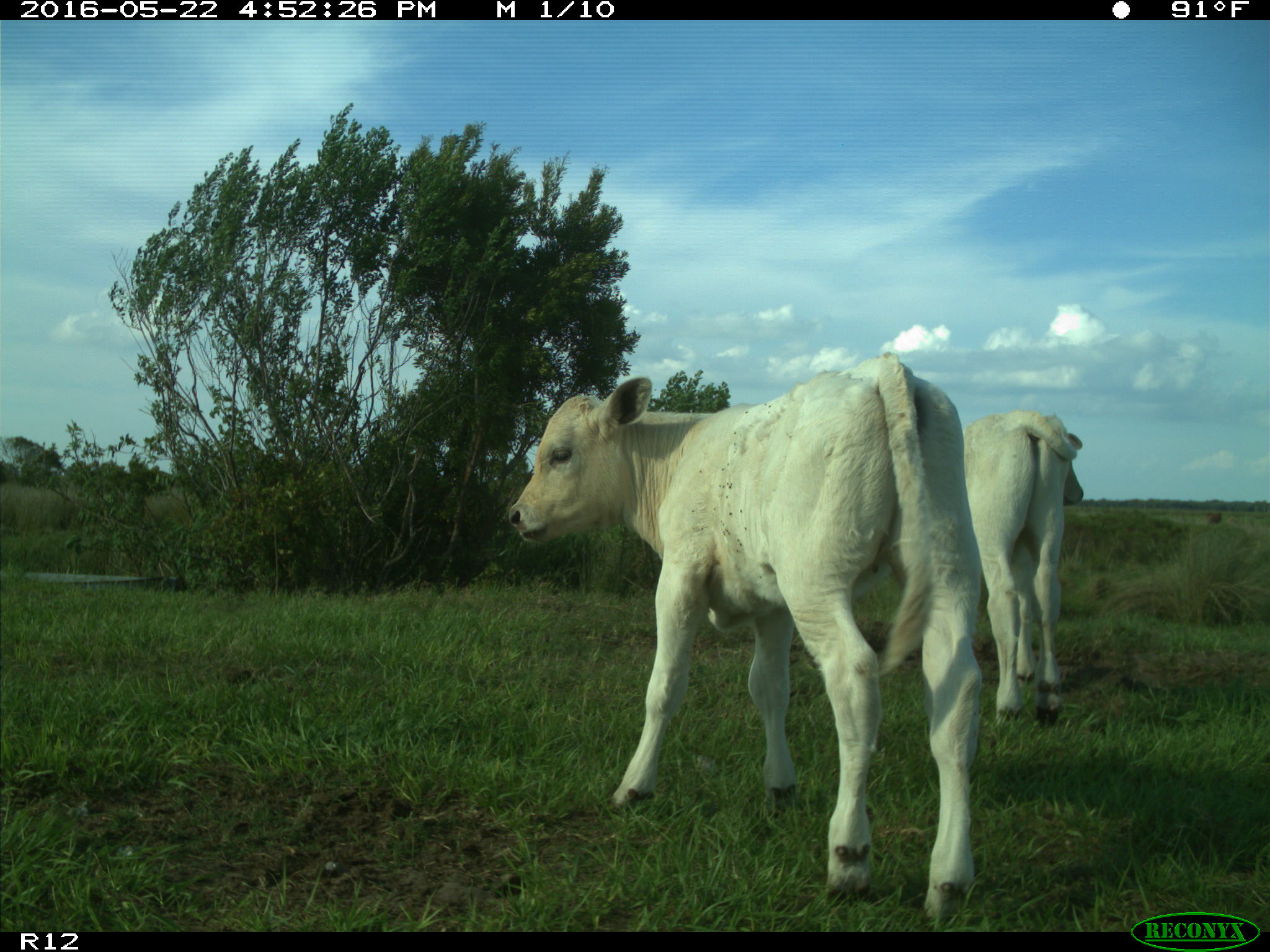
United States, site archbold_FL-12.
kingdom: Animalia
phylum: Chordata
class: Mammalia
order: Artiodactyla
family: Bovidae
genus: Bos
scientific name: Bos taurus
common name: domestic cow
Bos taurus (domestic cow).